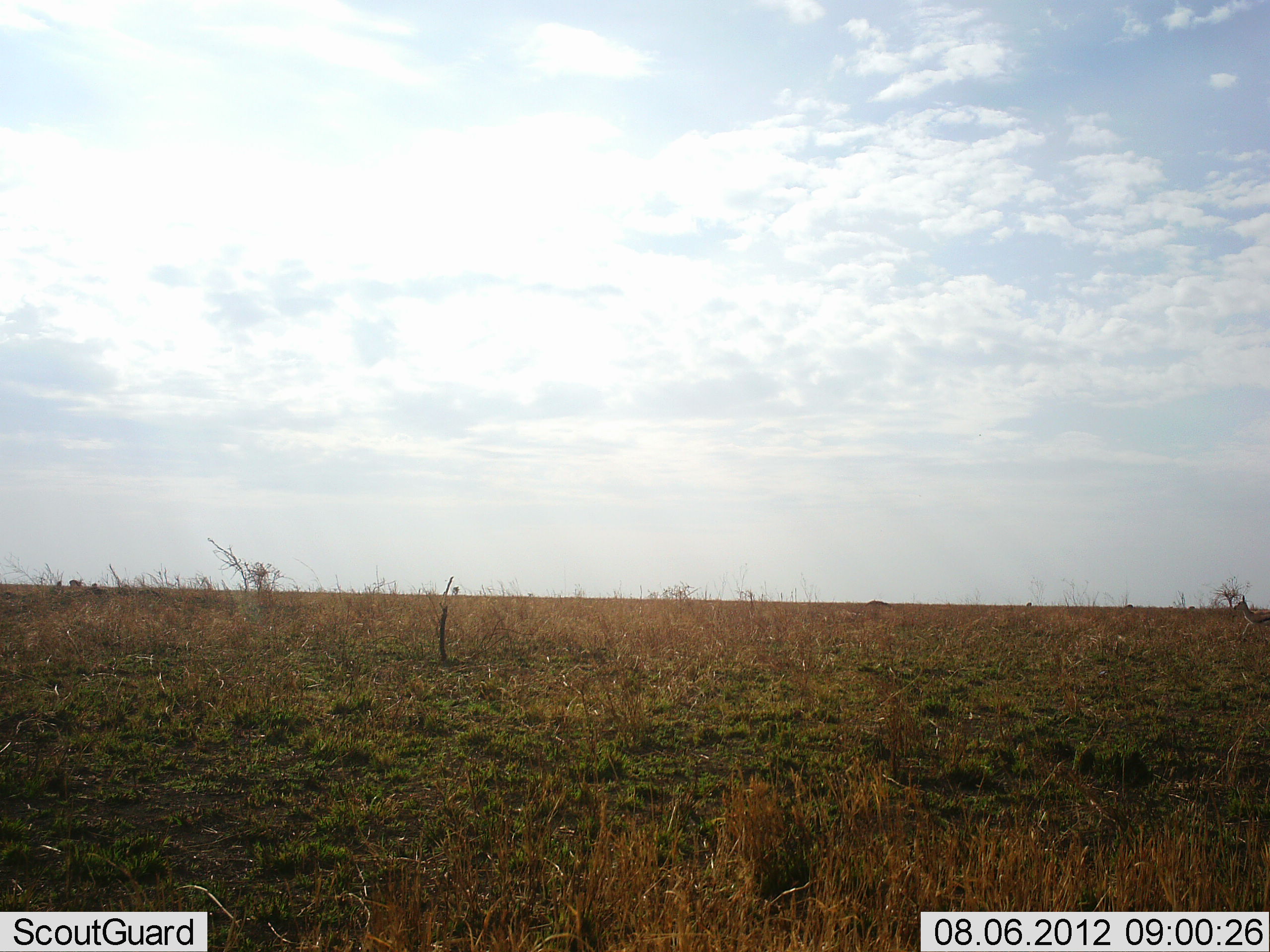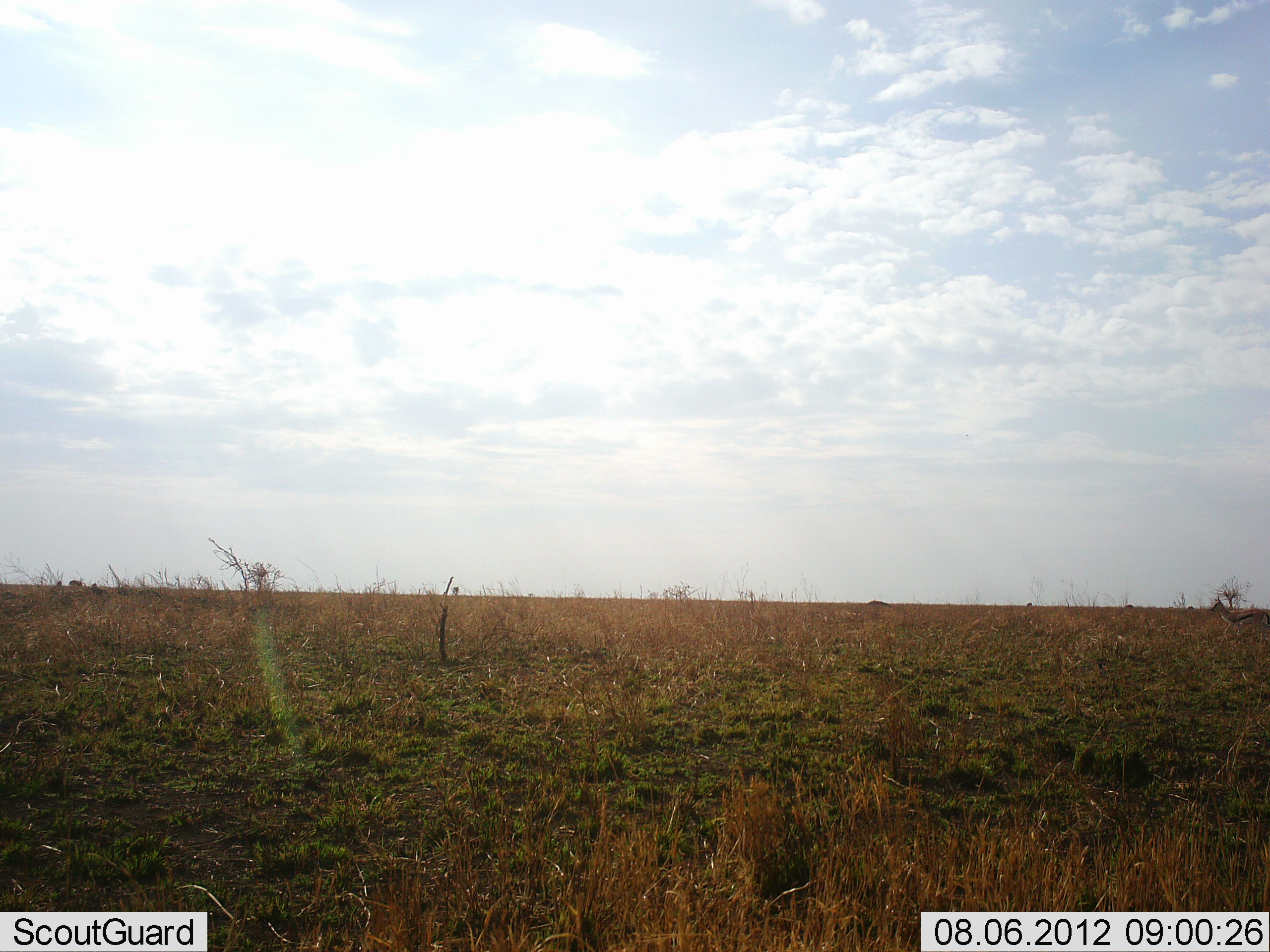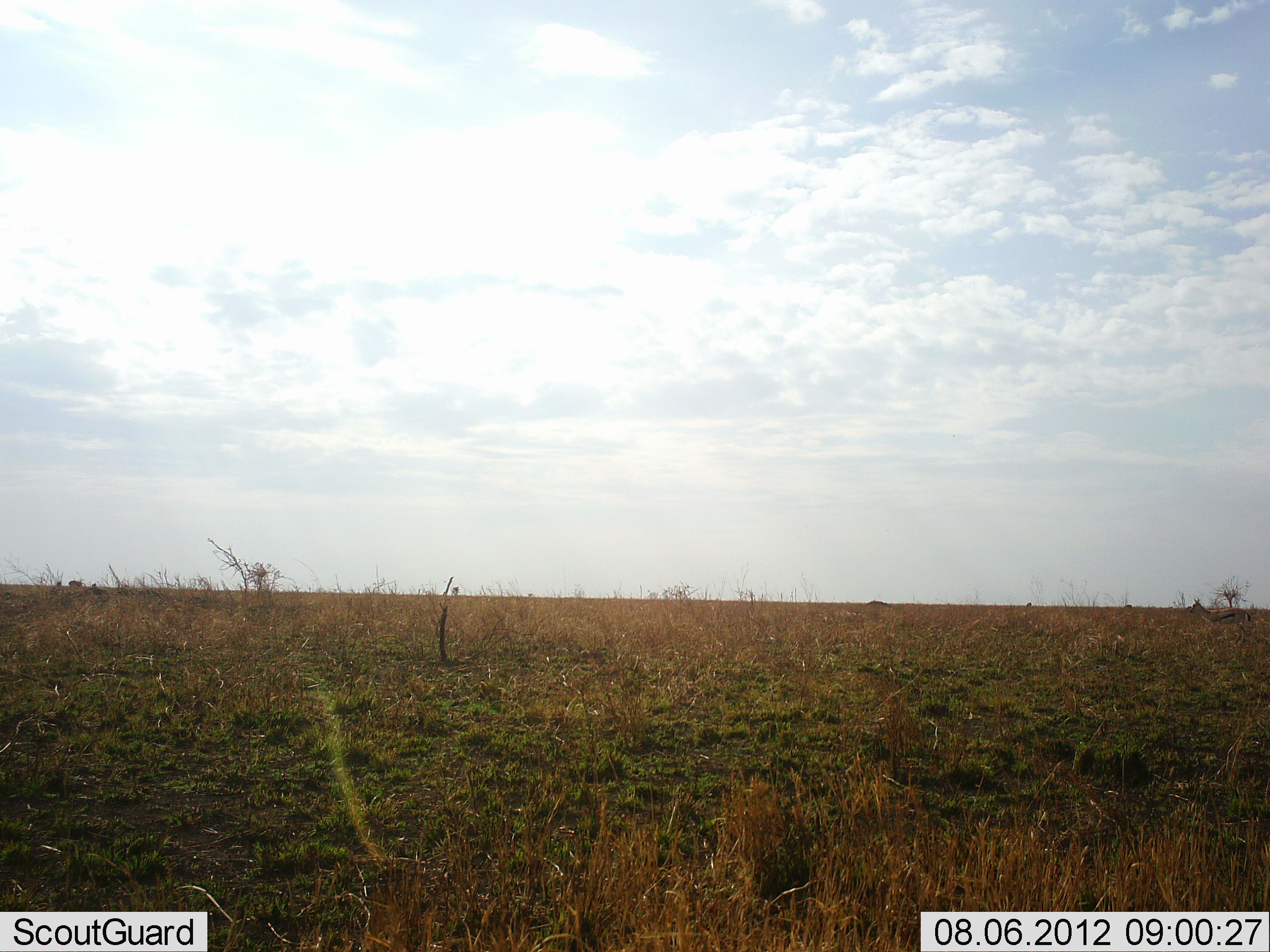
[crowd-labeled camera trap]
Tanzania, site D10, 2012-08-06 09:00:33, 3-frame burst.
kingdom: Animalia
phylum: Chordata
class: Mammalia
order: Artiodactyla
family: Bovidae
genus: Eudorcas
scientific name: Eudorcas thomsonii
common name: thomson's gazelle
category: gazellethomsons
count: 1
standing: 0%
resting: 0%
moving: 100%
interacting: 0%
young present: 0%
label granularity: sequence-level